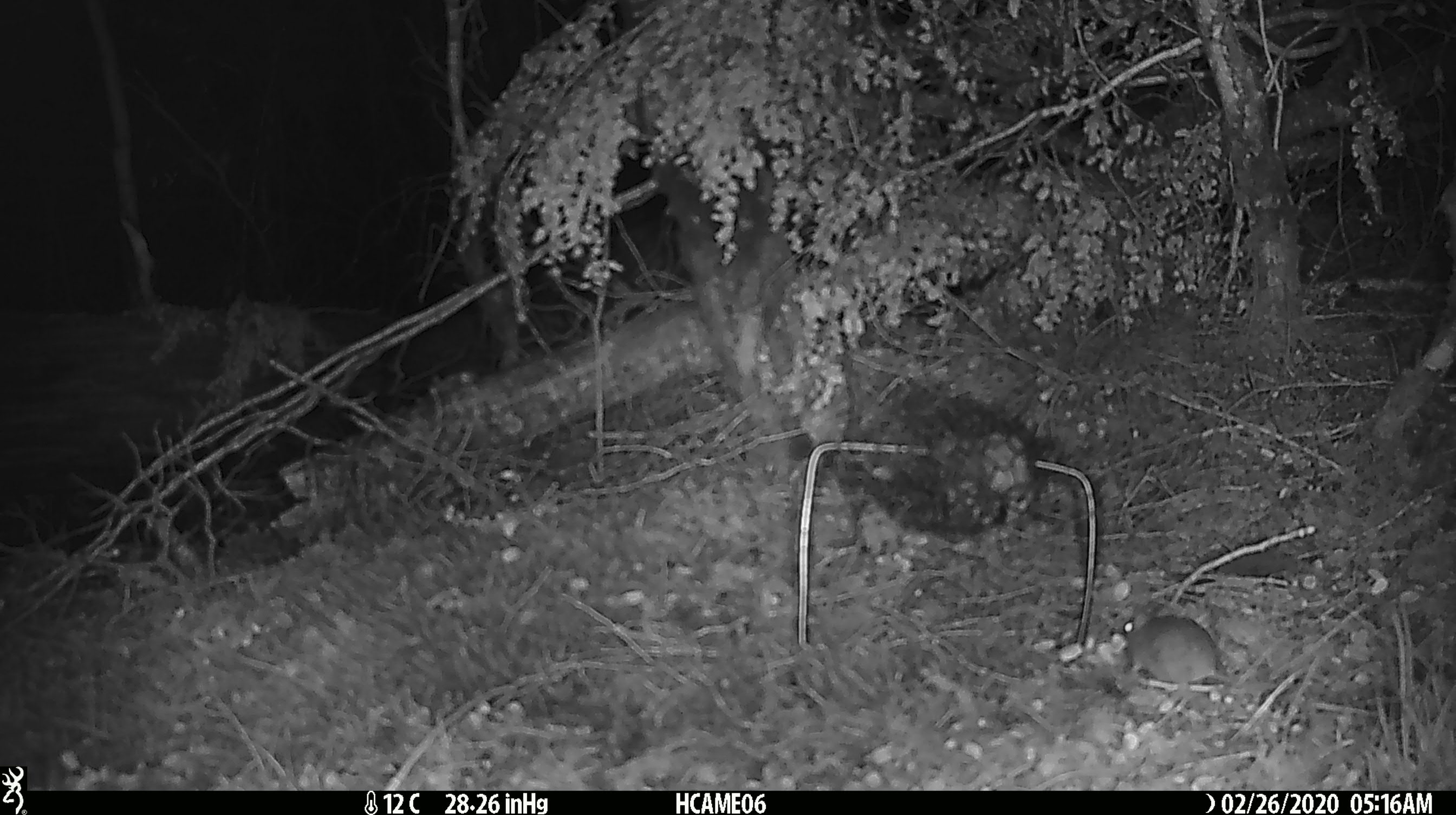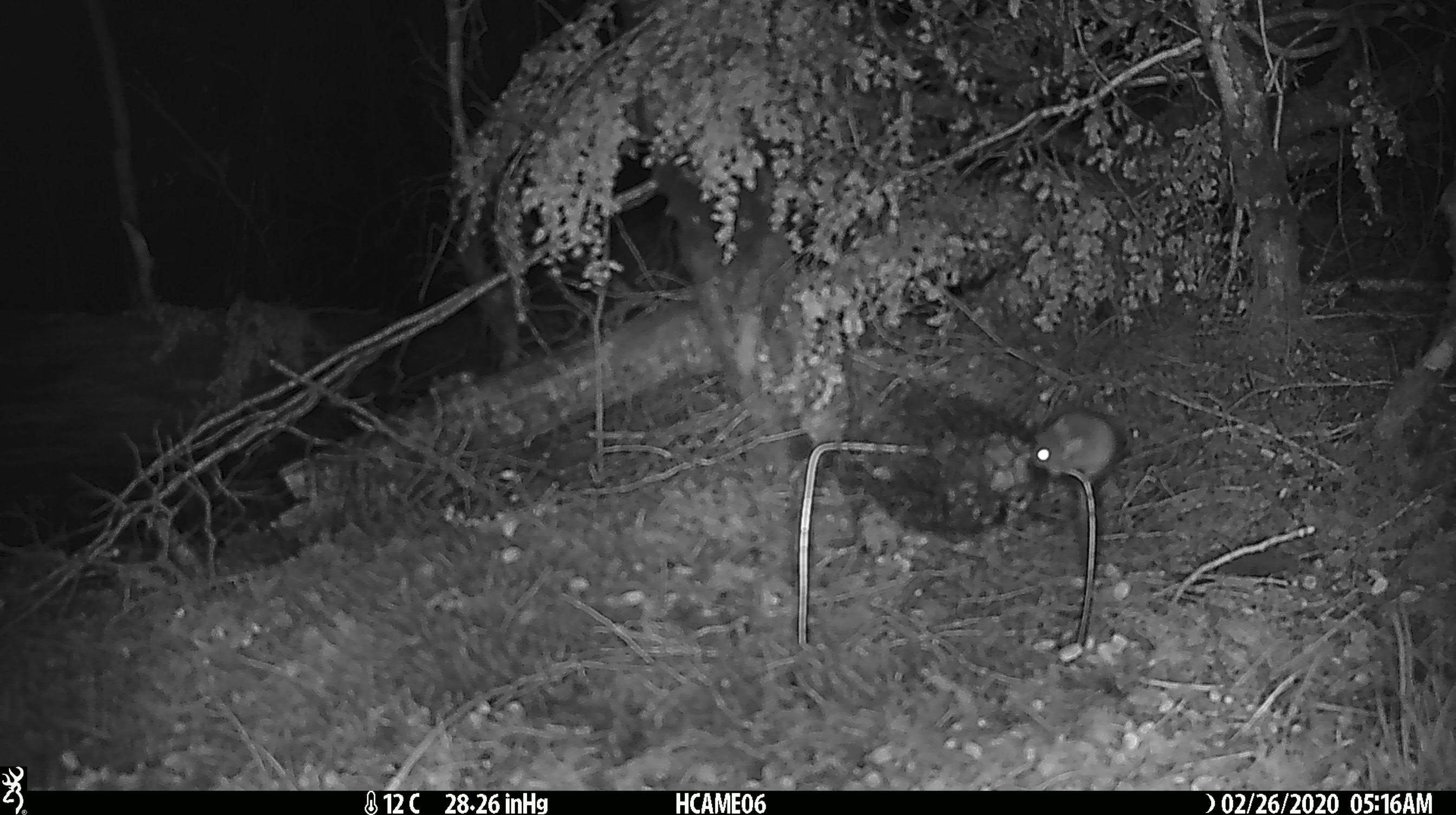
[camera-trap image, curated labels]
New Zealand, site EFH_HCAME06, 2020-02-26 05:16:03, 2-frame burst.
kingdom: Animalia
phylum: Chordata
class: Mammalia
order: Rodentia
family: Muridae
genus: Mus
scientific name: Mus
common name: mouse